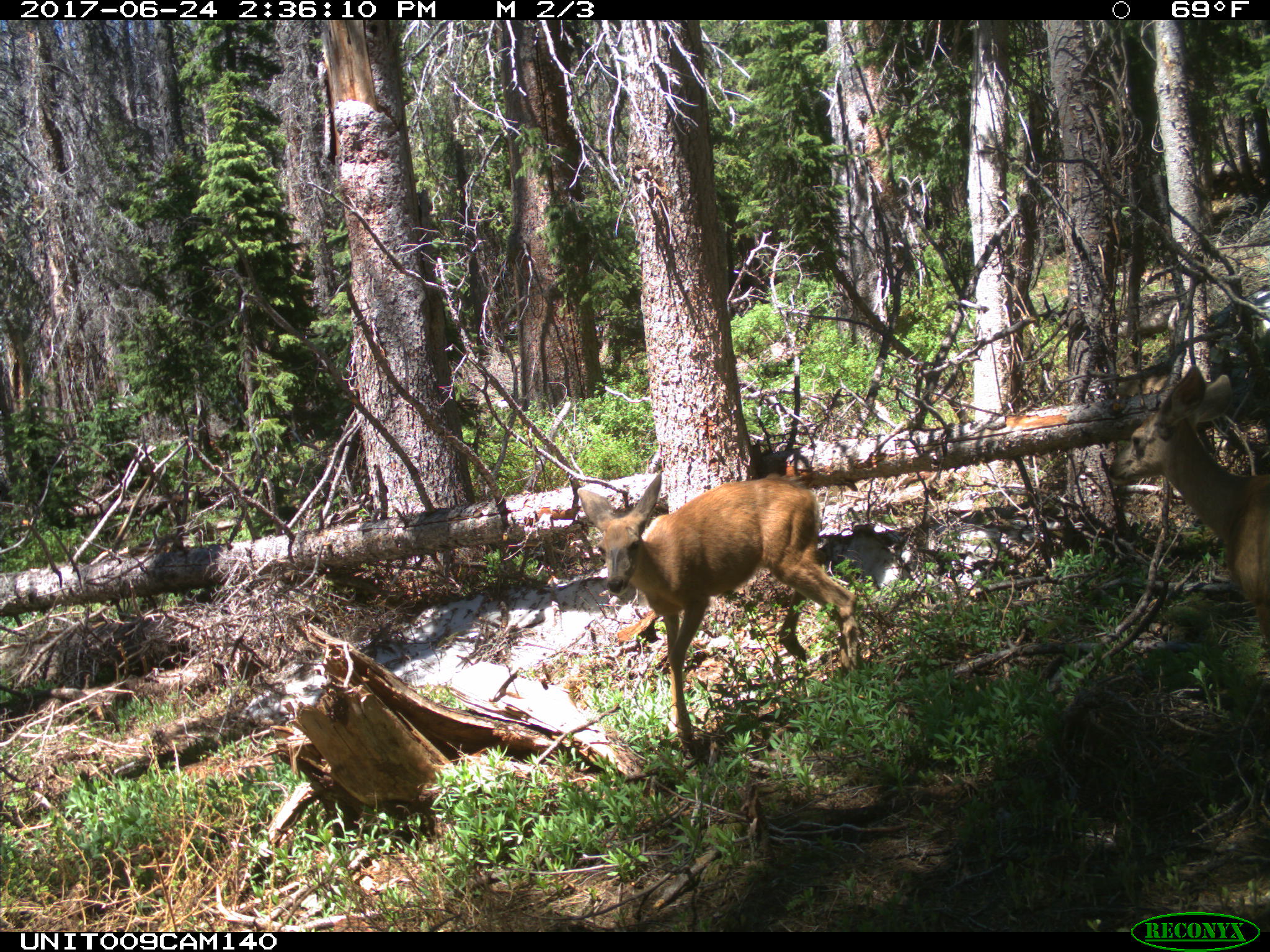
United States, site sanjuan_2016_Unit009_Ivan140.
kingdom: Animalia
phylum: Chordata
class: Mammalia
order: Artiodactyla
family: Cervidae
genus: Odocoileus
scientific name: Odocoileus hemionus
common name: mule deer